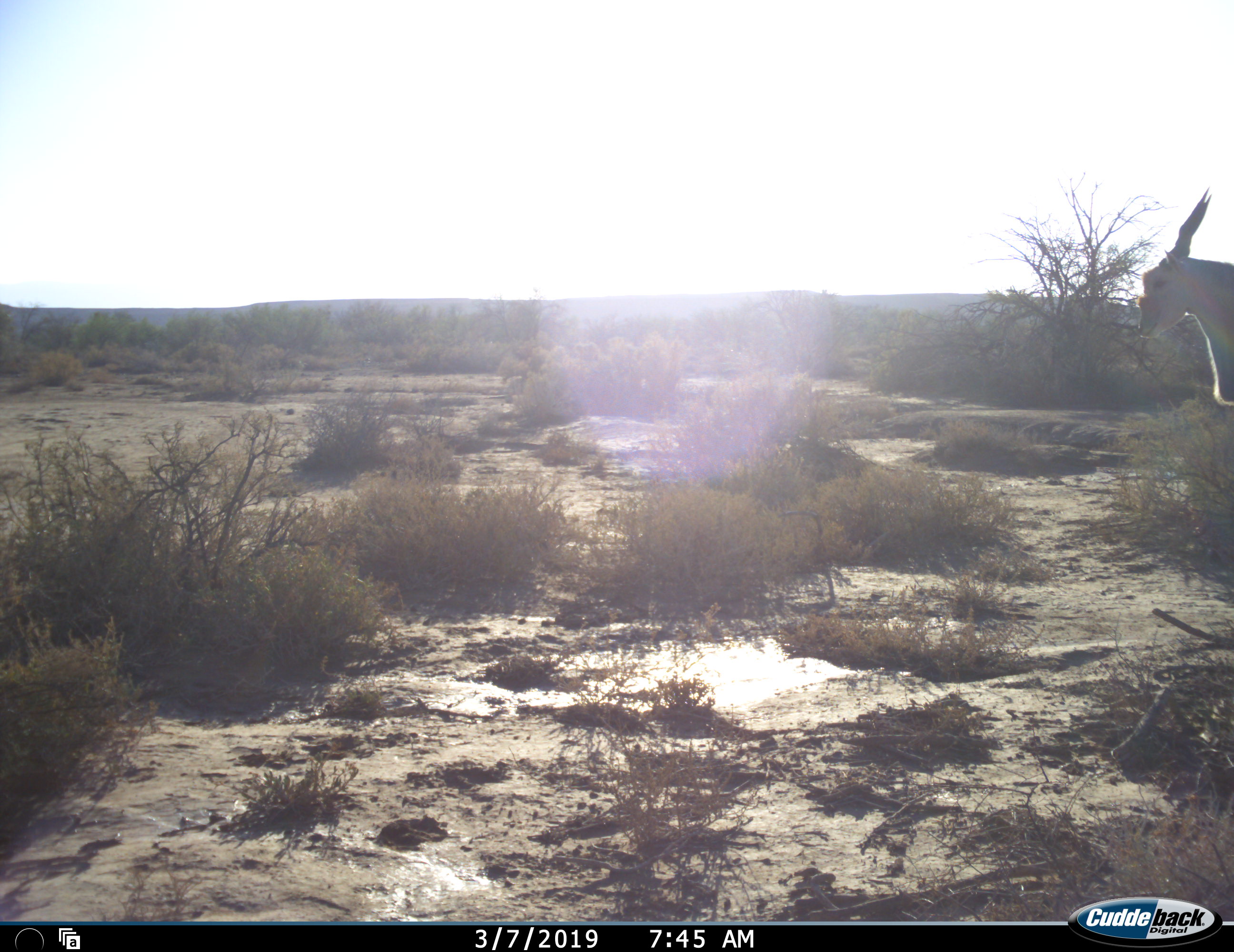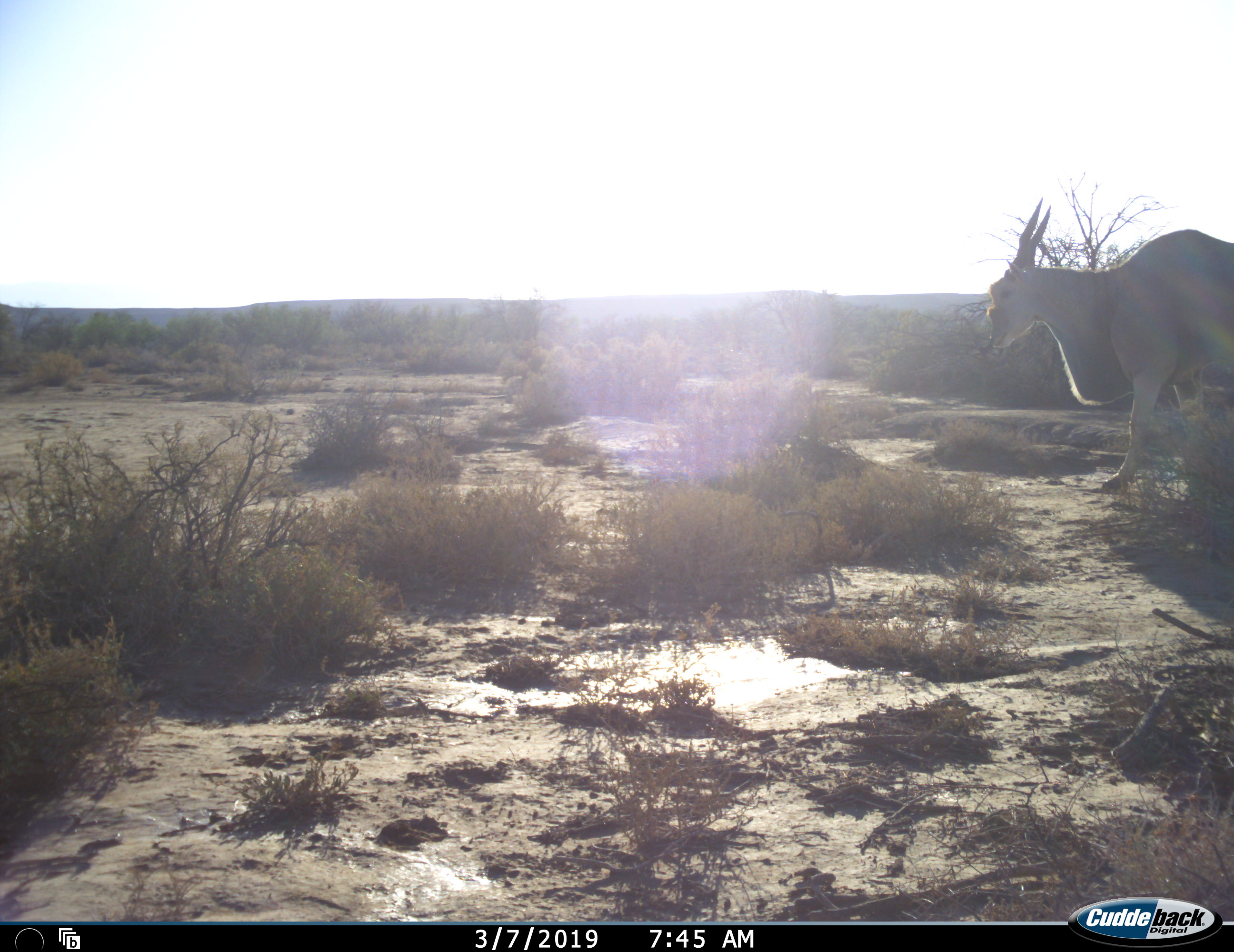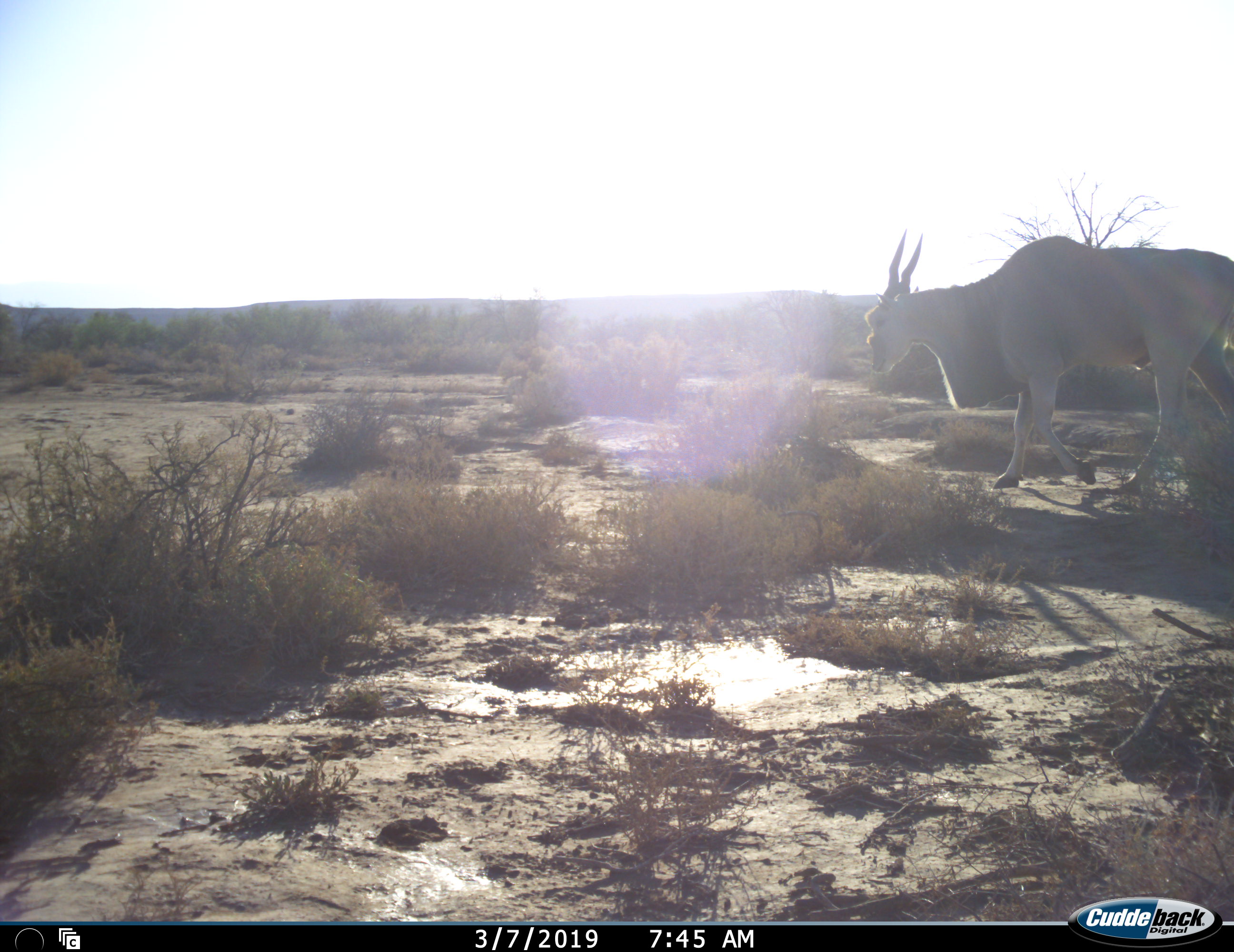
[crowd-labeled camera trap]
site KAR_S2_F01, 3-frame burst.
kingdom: Animalia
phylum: Chordata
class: Mammalia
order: Artiodactyla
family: Bovidae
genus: Tragelaphus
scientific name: Tragelaphus oryx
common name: eland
Eland (Tragelaphus oryx), count 1. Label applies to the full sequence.